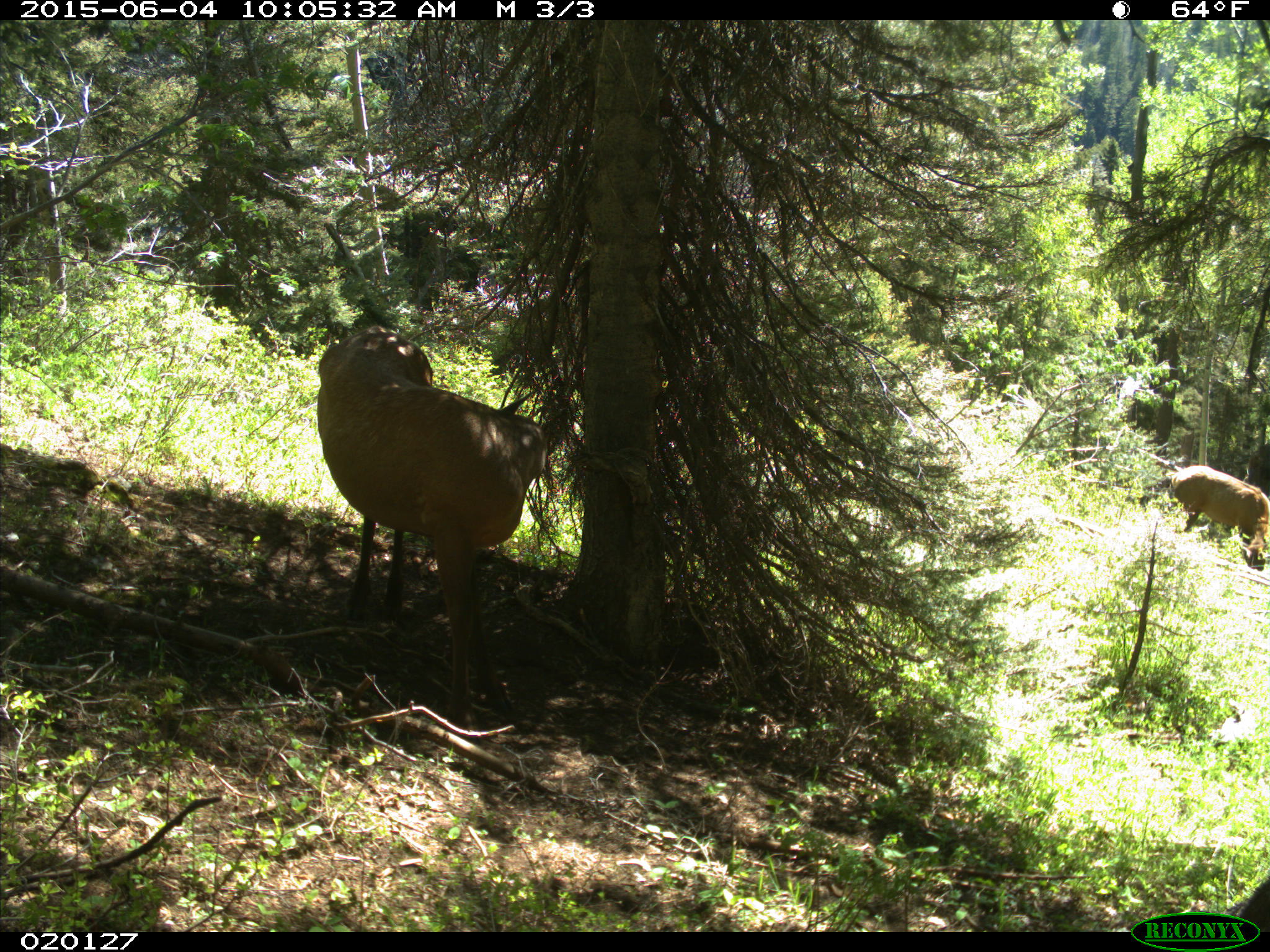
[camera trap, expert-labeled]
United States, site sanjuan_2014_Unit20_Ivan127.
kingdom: Animalia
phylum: Chordata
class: Mammalia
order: Artiodactyla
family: Cervidae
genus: Cervus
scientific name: Cervus elaphus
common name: red deer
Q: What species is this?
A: Cervus elaphus (red deer).